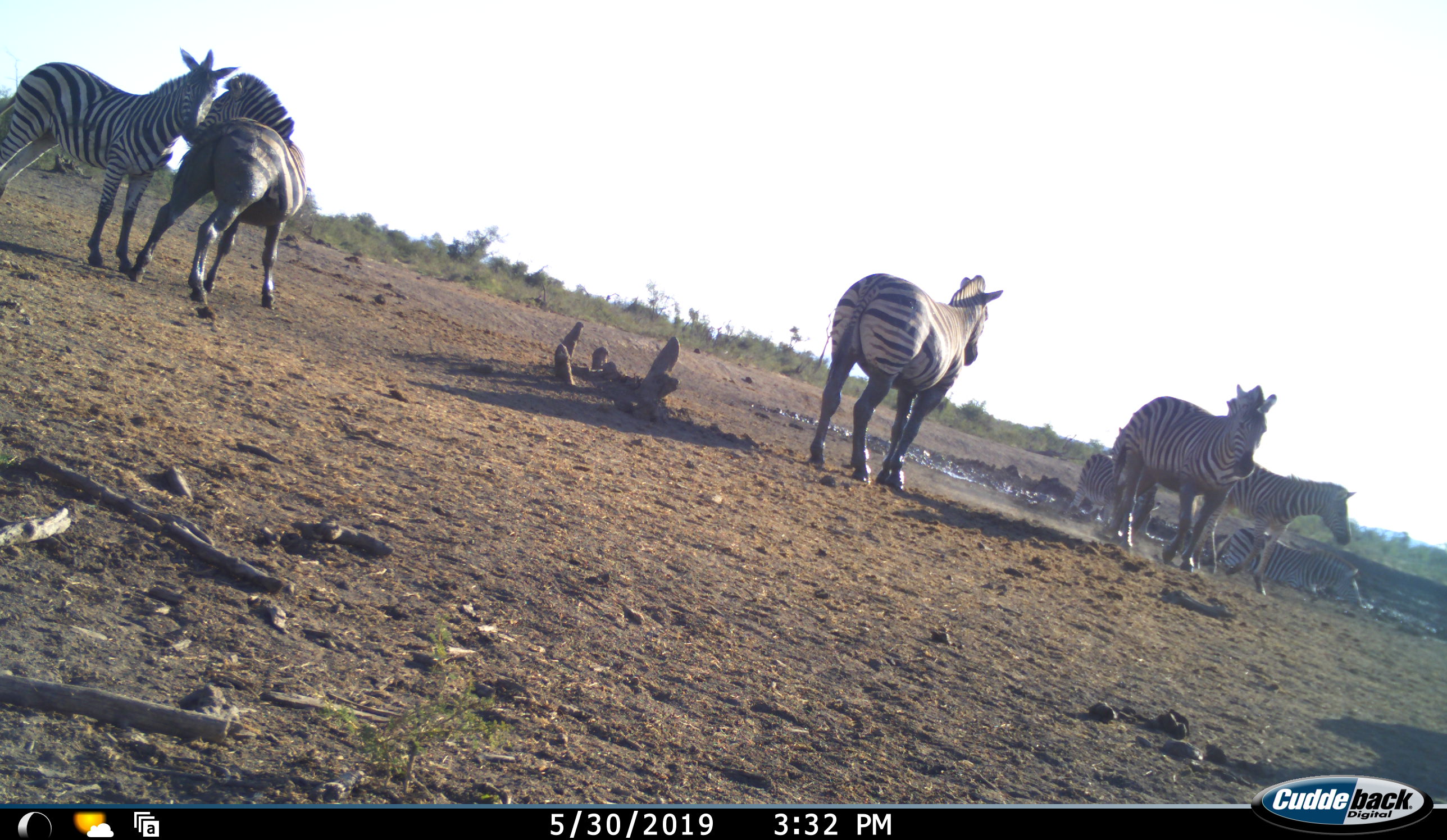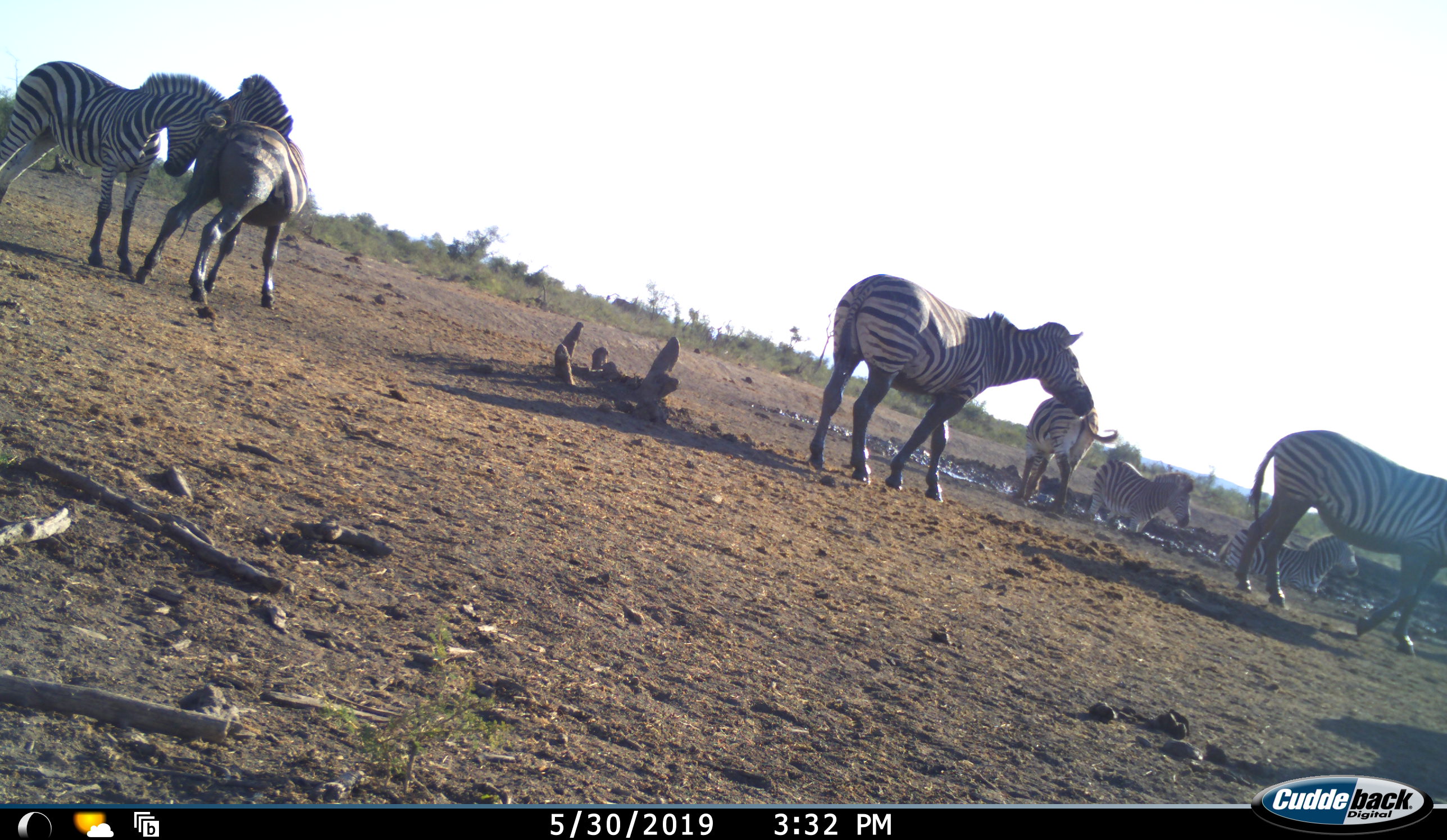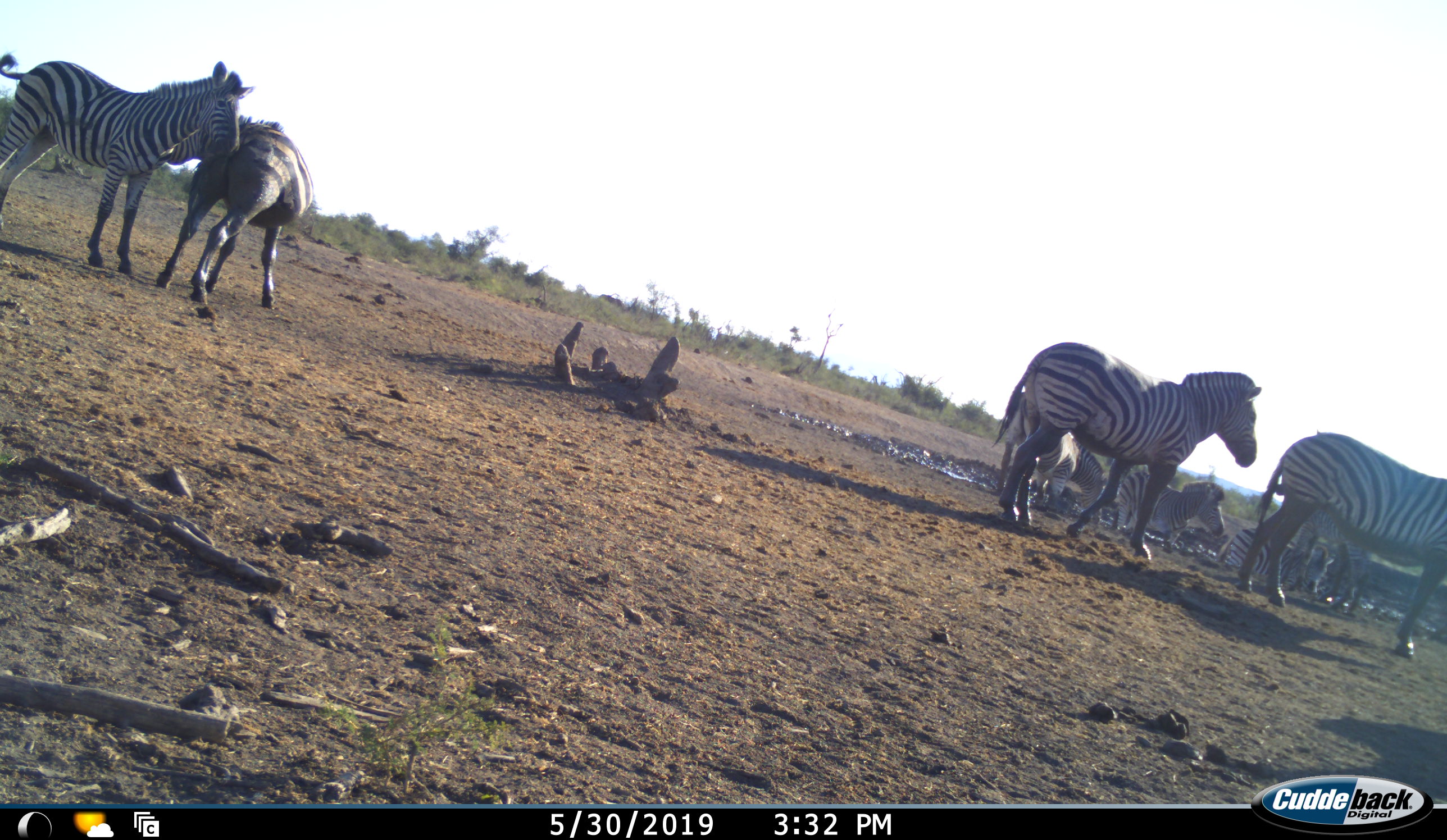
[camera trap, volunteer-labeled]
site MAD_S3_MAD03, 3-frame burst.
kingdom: Animalia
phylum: Chordata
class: Mammalia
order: Perissodactyla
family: Equidae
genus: Equus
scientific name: Equus quagga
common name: plains zebra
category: zebraplains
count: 7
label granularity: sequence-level